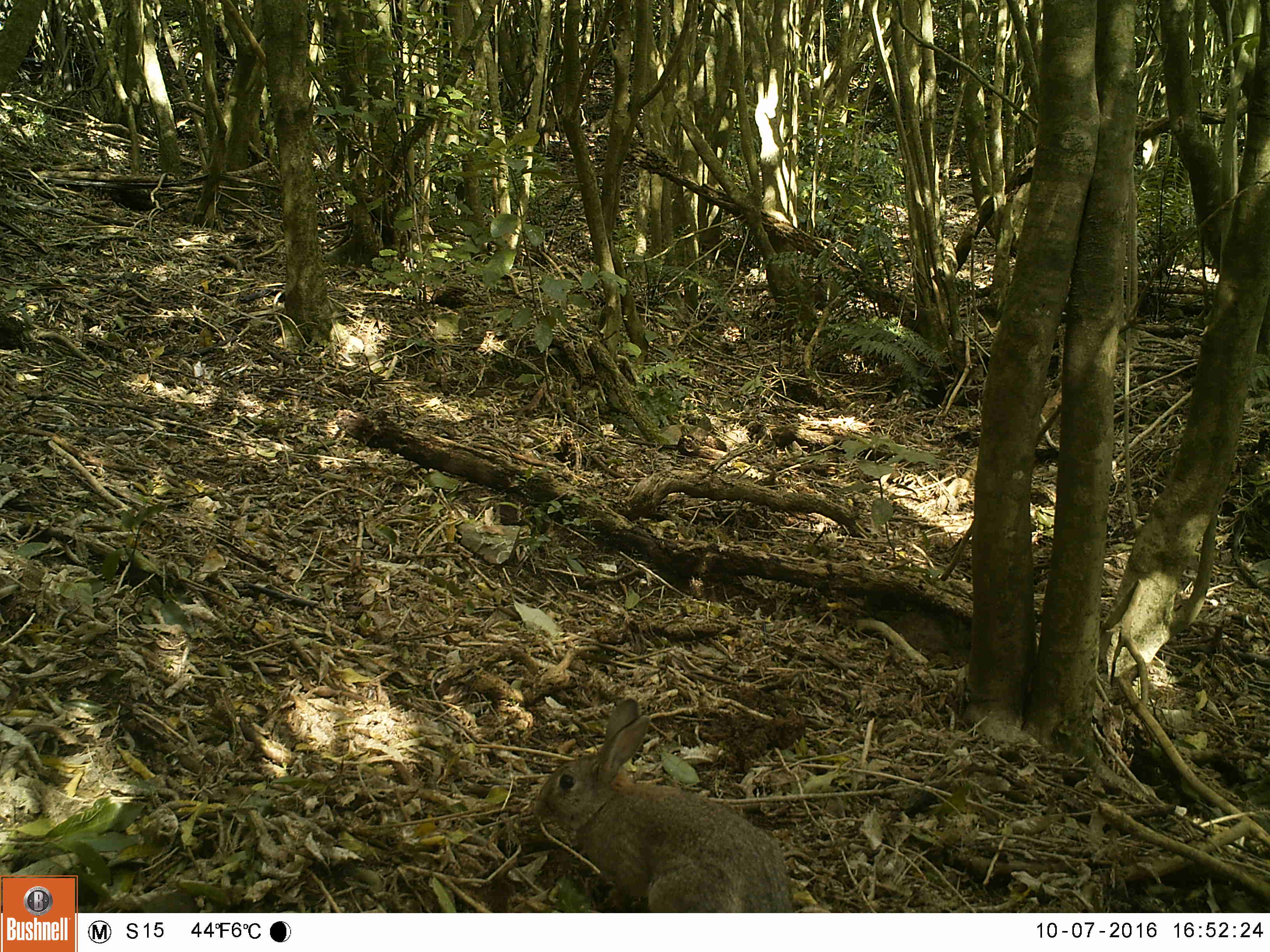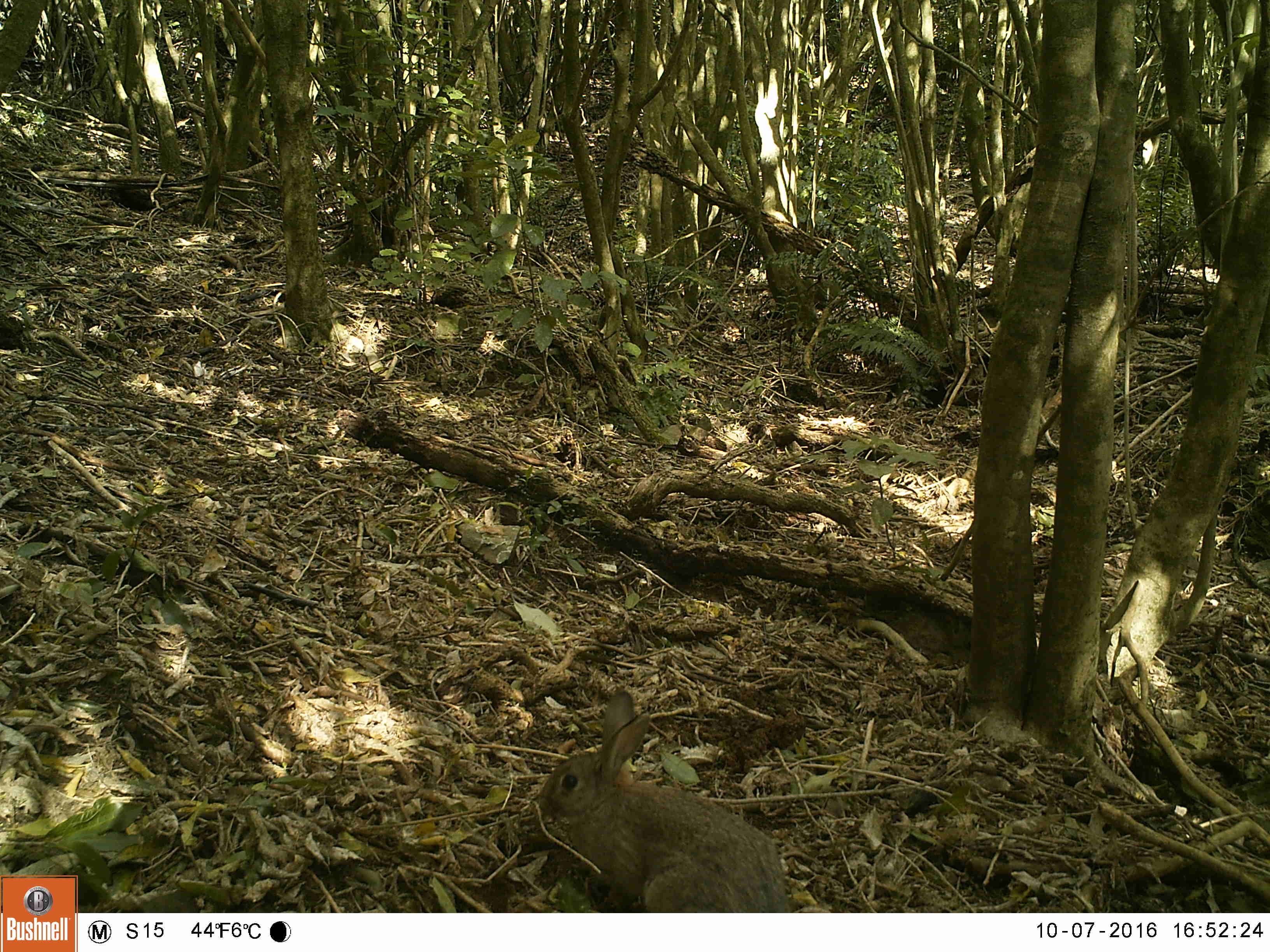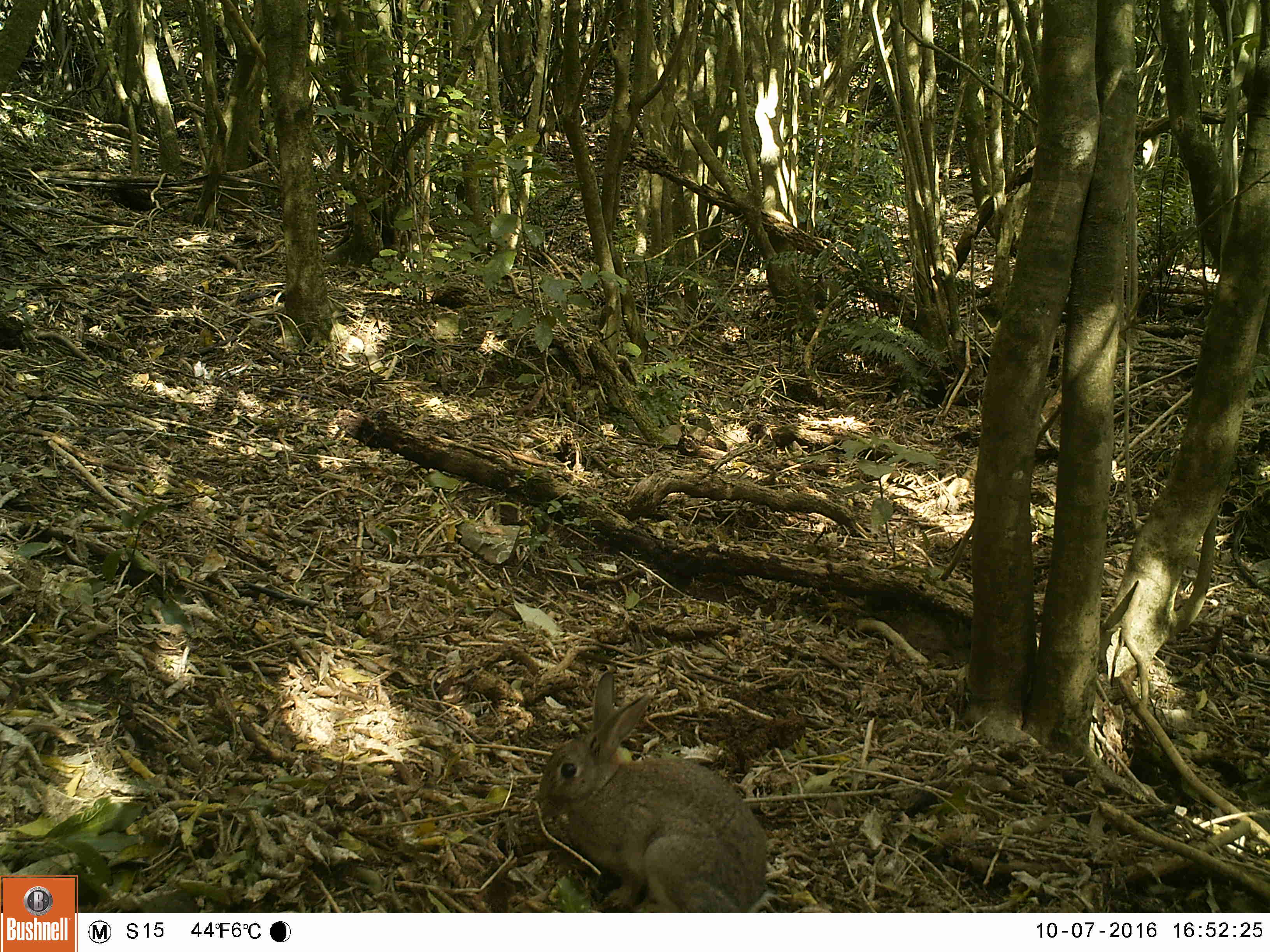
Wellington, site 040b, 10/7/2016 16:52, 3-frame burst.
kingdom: Animalia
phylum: Chordata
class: Mammalia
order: Lagomorpha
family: Leporidae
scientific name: Leporidae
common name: rabbit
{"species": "rabbit (Leporidae)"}